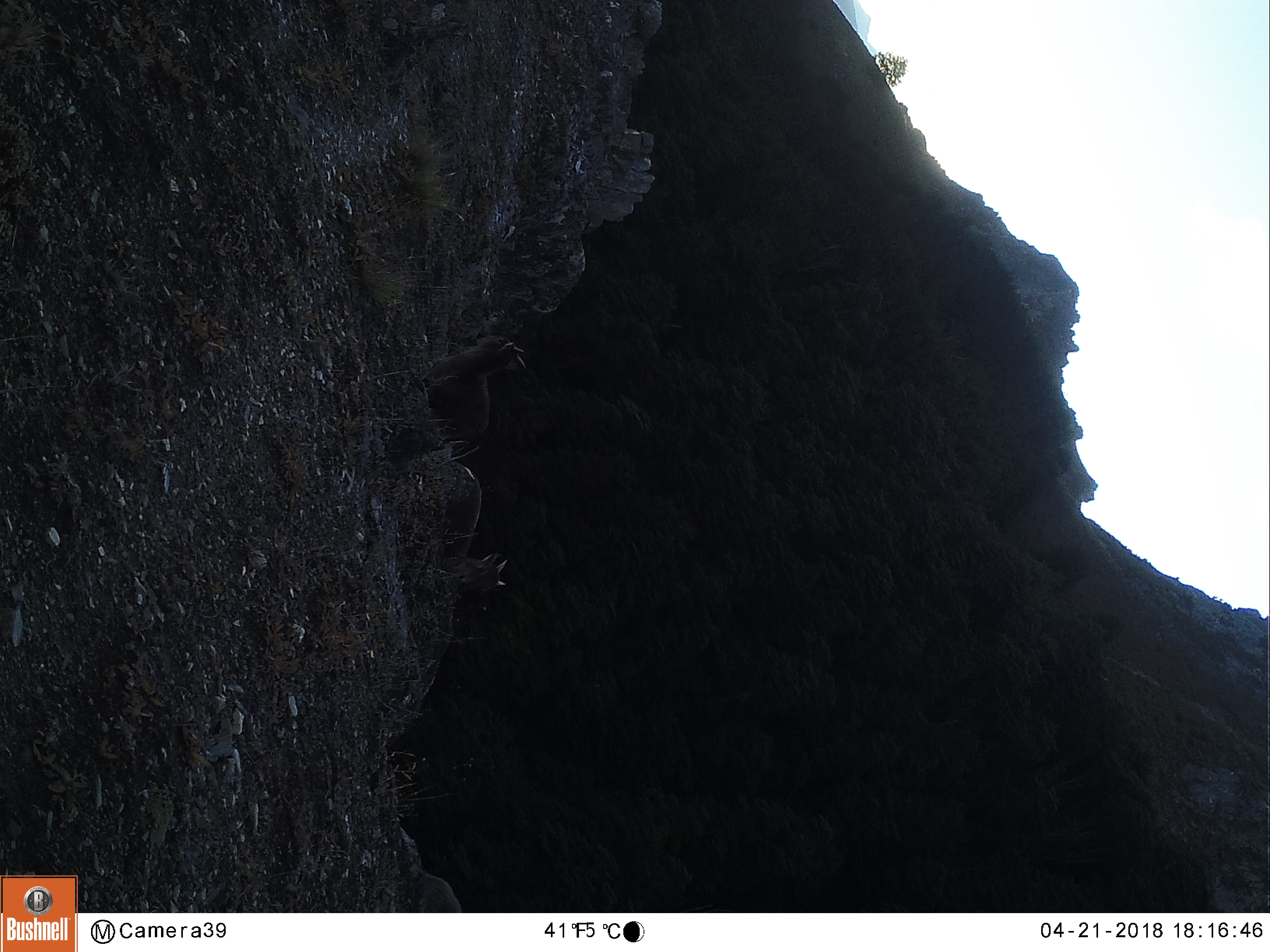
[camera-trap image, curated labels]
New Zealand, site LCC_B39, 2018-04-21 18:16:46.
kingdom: Animalia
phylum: Chordata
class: Mammalia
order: Artiodactyla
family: Bovidae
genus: Nilgiritragus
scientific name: Nilgiritragus hylocrius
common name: tahr